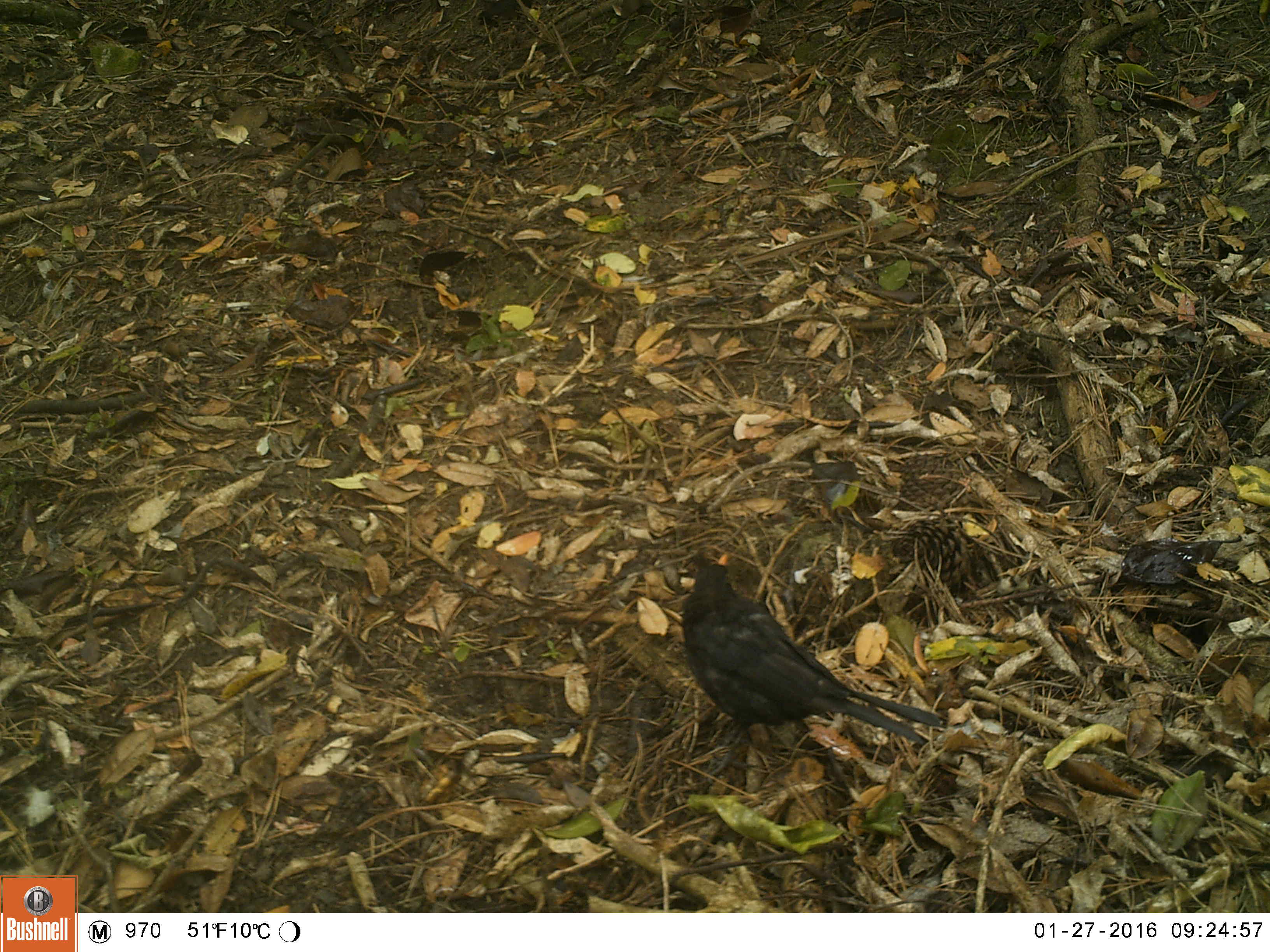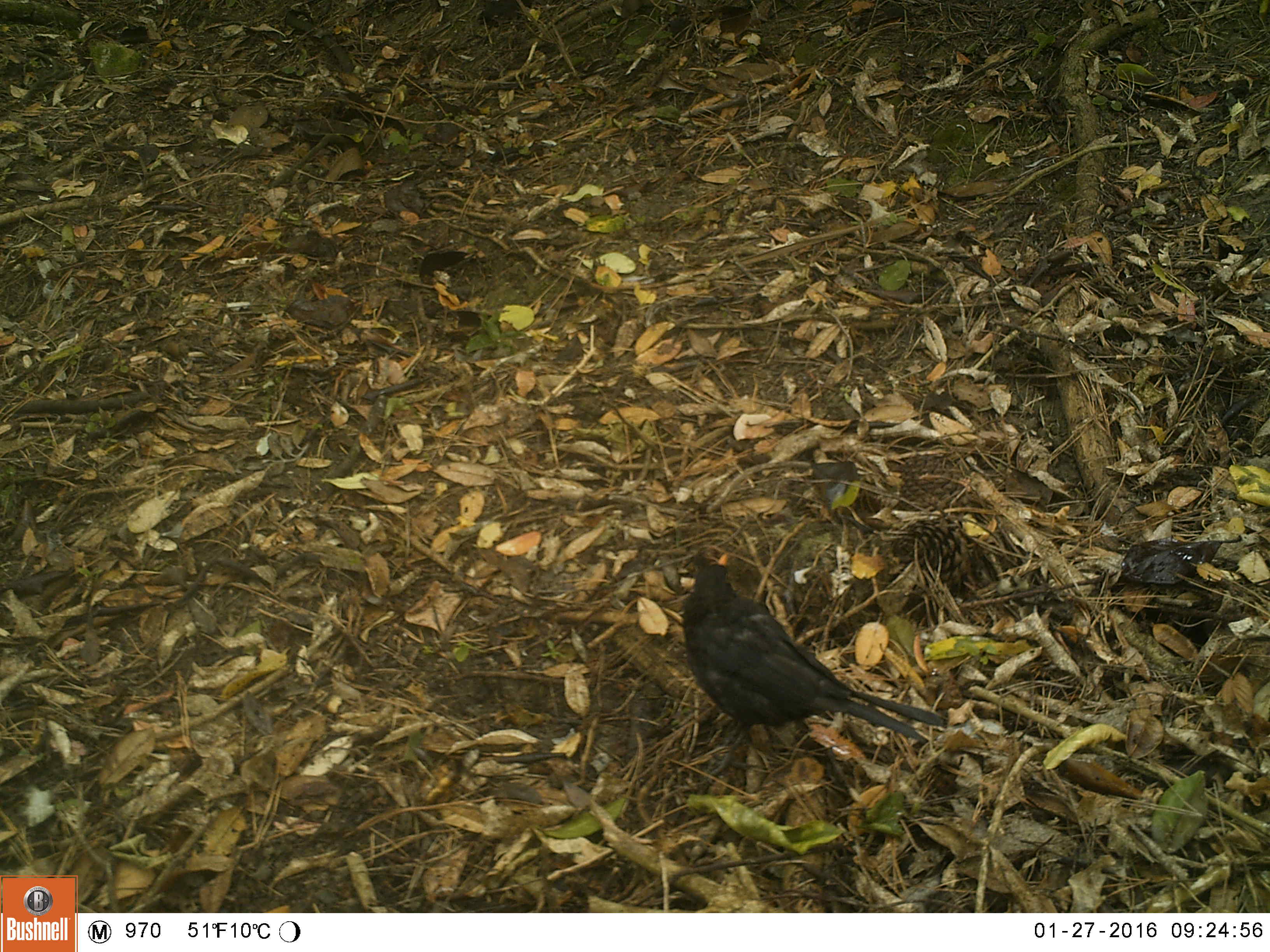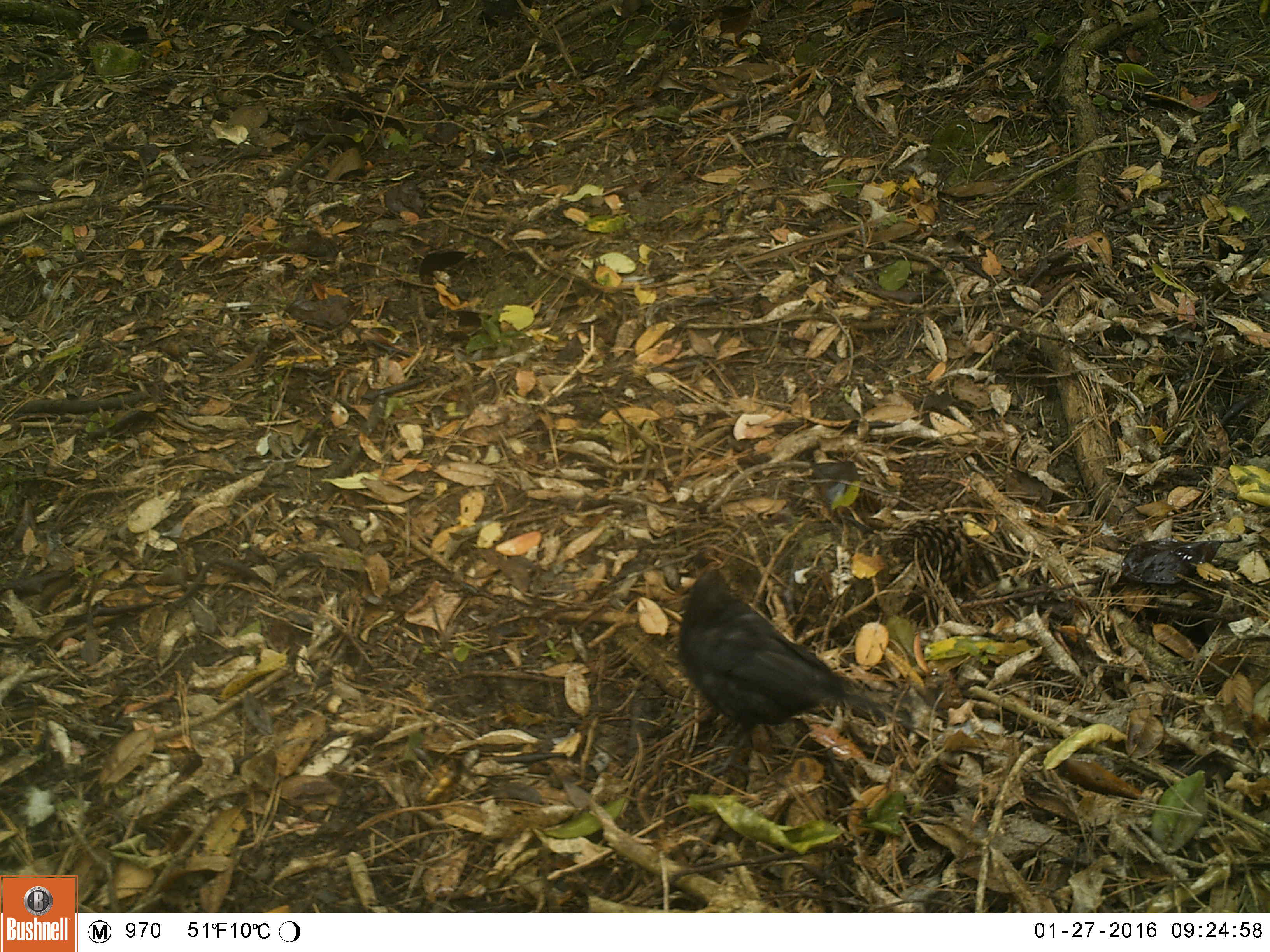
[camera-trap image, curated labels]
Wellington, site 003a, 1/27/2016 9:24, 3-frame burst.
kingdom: Animalia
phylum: Chordata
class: Aves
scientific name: Aves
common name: bird